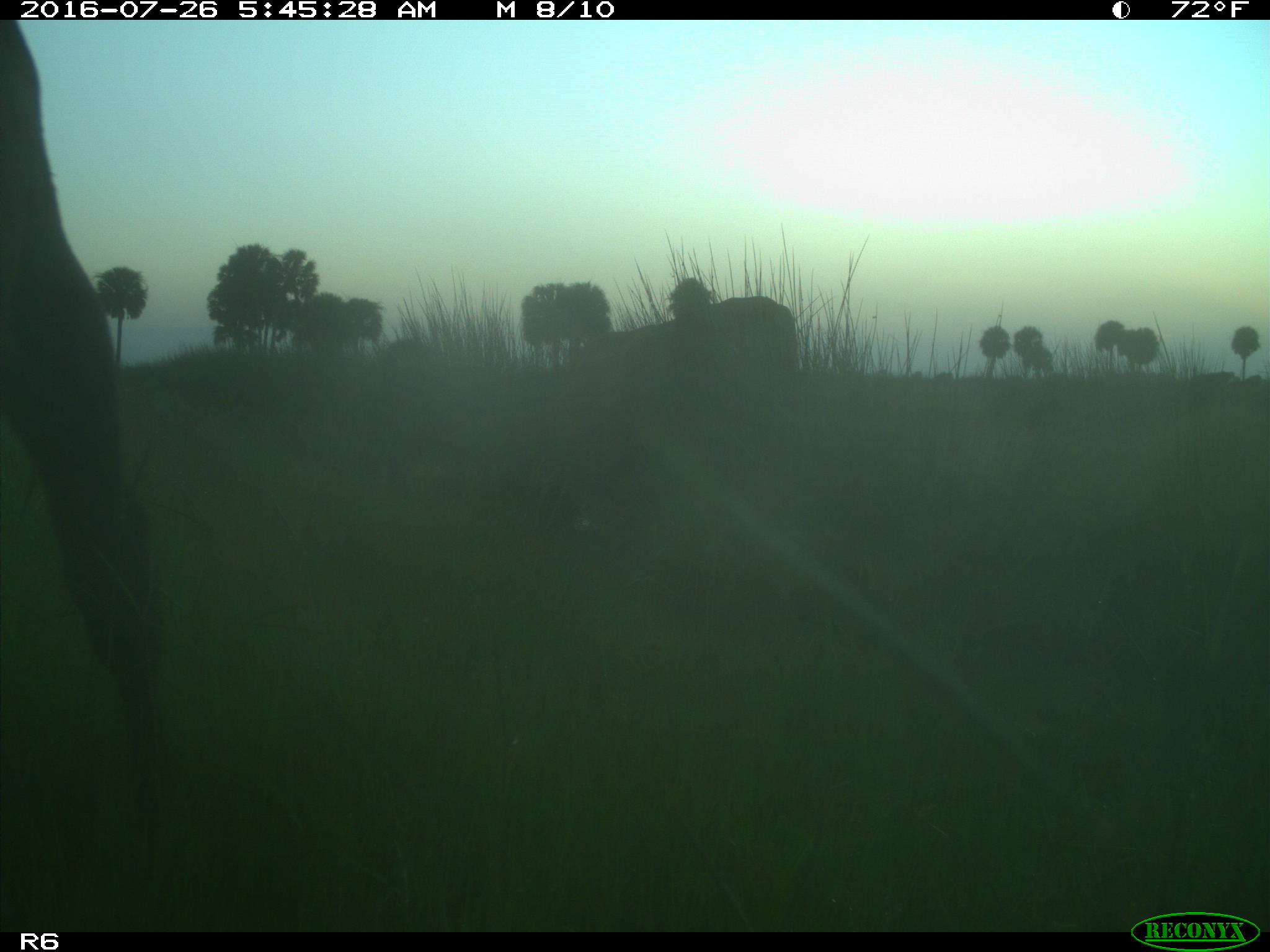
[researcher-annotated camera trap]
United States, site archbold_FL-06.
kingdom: Animalia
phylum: Chordata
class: Mammalia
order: Artiodactyla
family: Bovidae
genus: Bos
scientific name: Bos taurus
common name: domestic cow